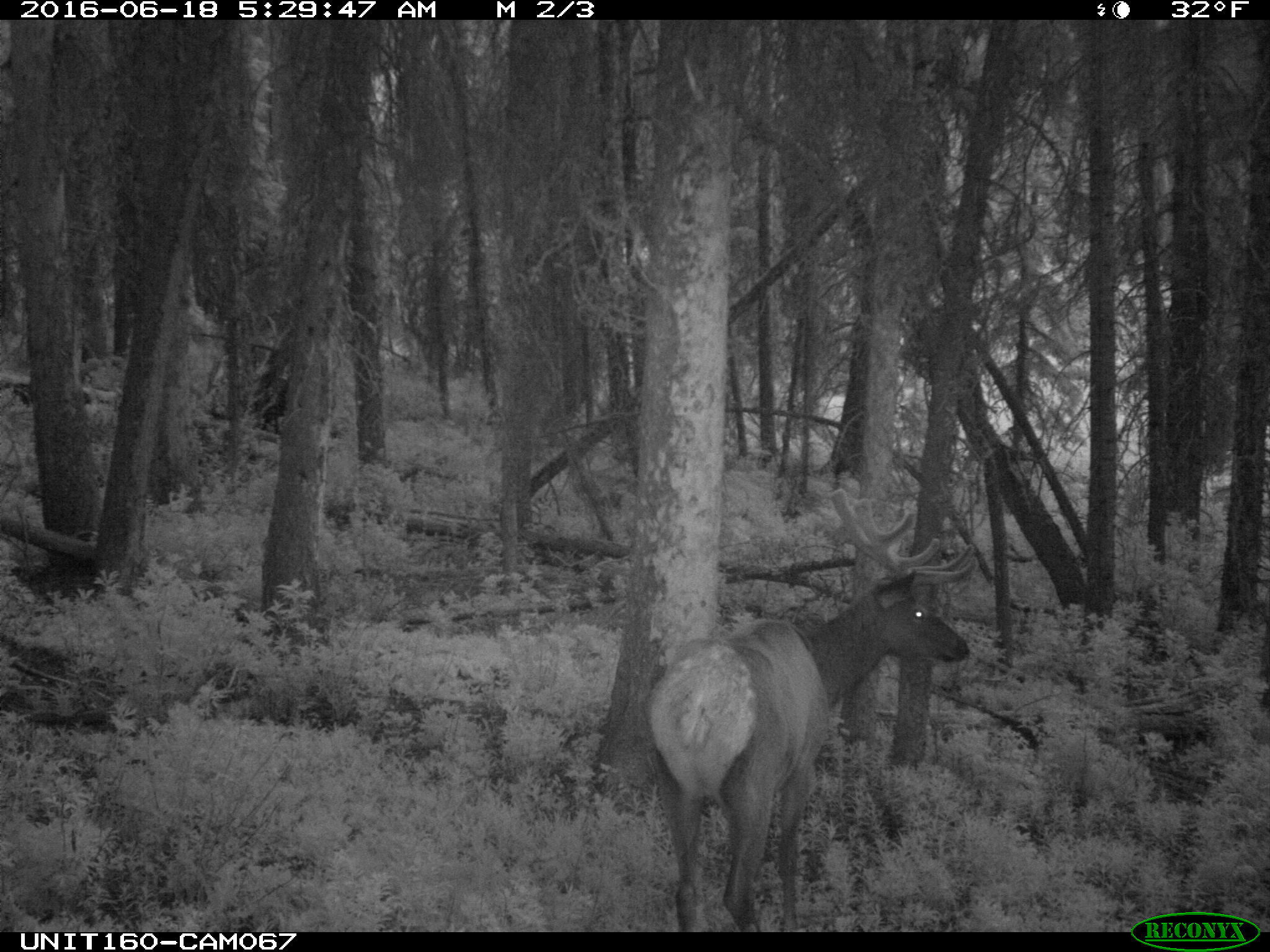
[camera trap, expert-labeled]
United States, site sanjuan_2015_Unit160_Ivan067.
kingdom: Animalia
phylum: Chordata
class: Mammalia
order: Artiodactyla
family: Cervidae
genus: Cervus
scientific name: Cervus elaphus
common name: red deer